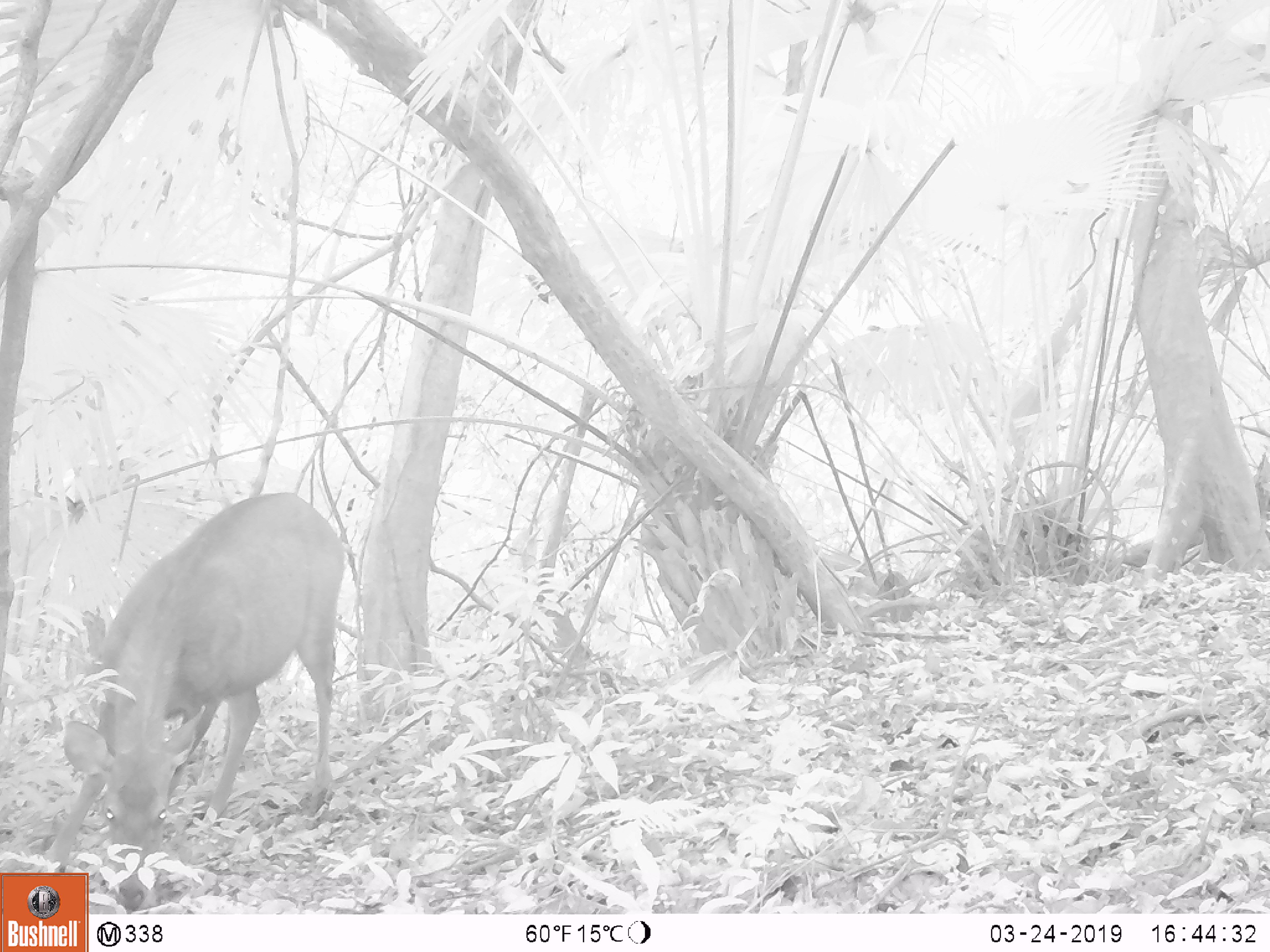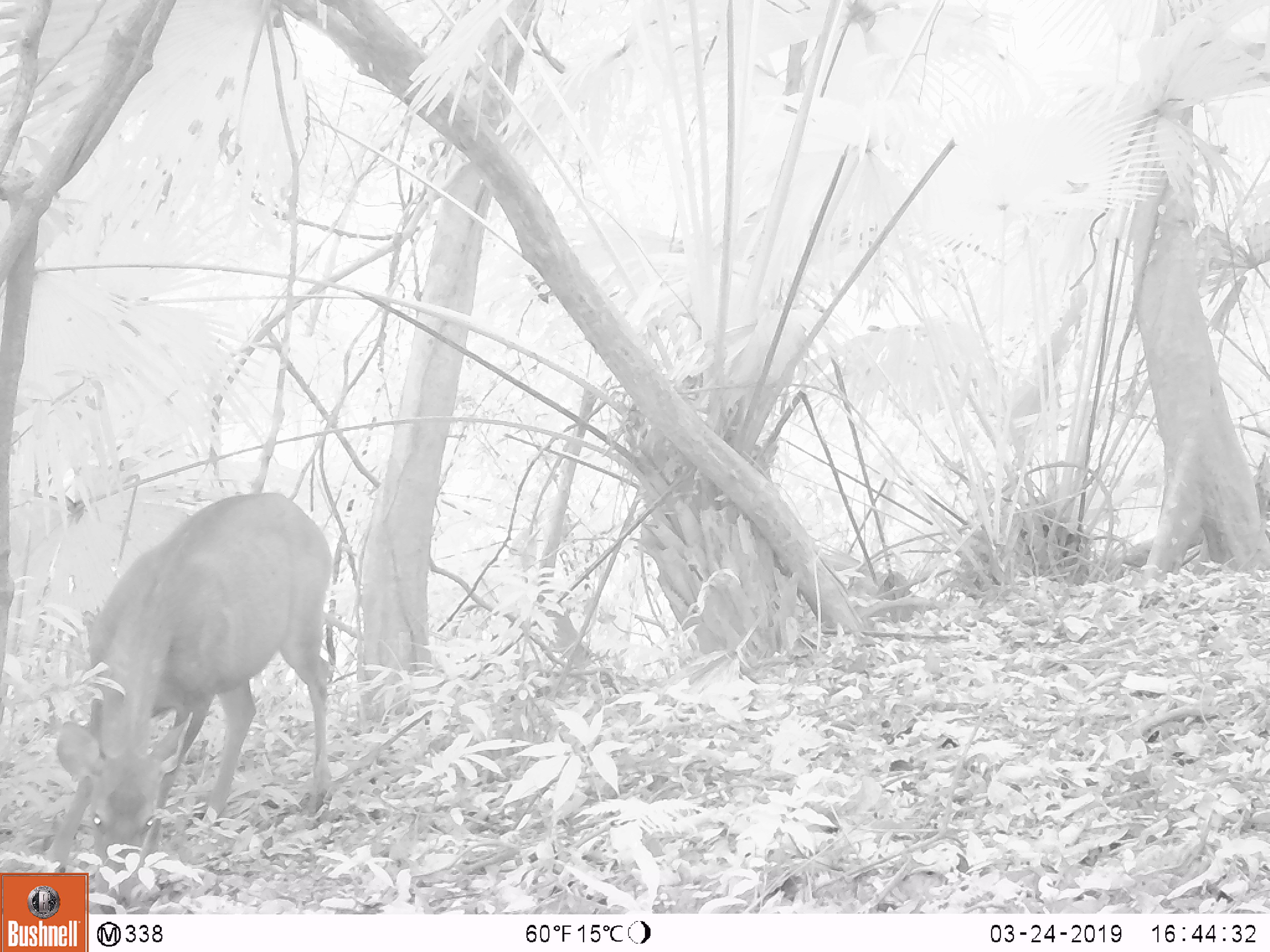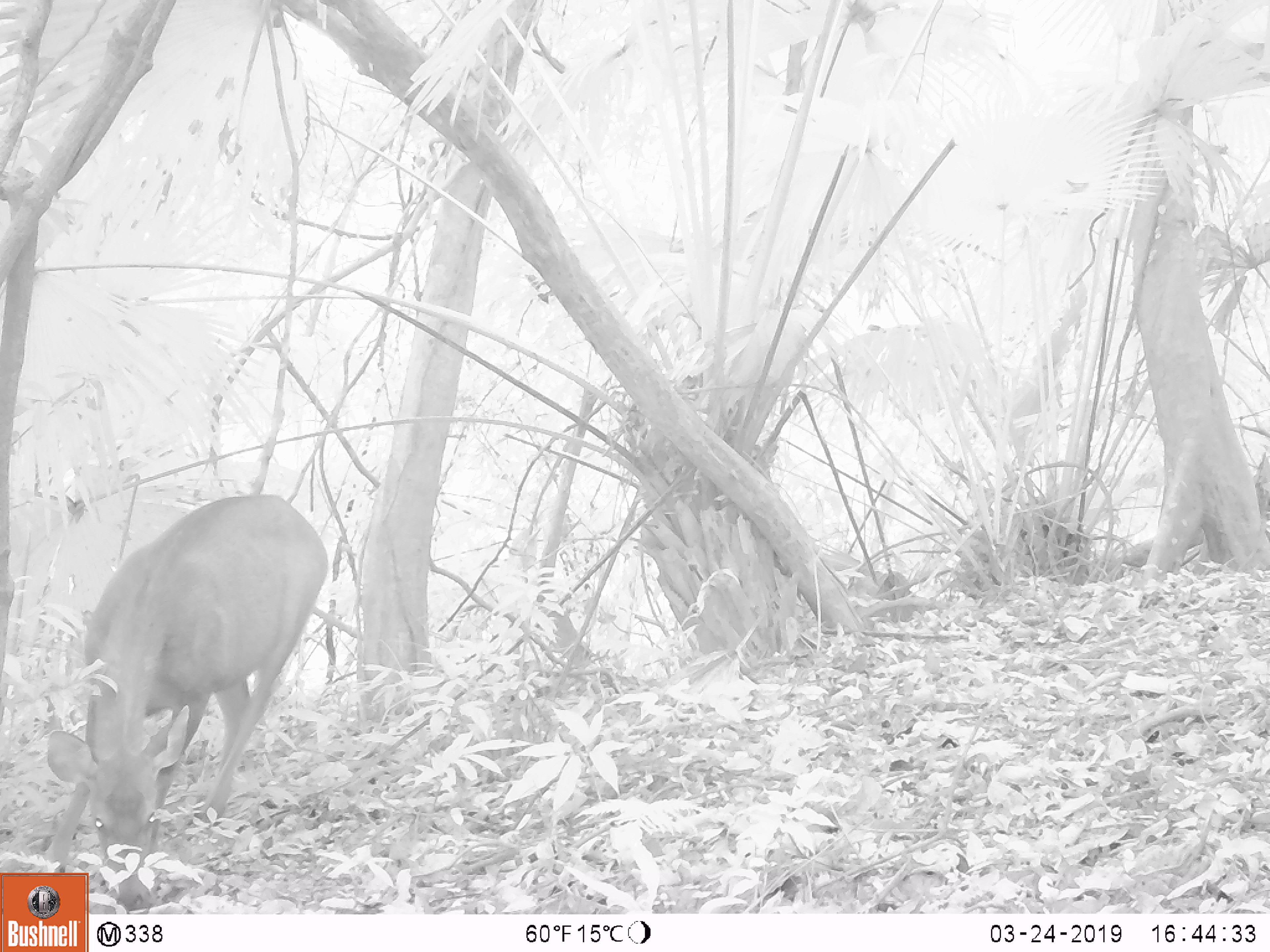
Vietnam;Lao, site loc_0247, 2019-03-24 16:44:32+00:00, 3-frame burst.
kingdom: Animalia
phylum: Chordata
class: Mammalia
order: Artiodactyla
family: Cervidae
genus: Rusa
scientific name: Rusa unicolor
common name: sambar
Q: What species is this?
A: Sambar (Rusa unicolor).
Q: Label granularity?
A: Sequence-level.